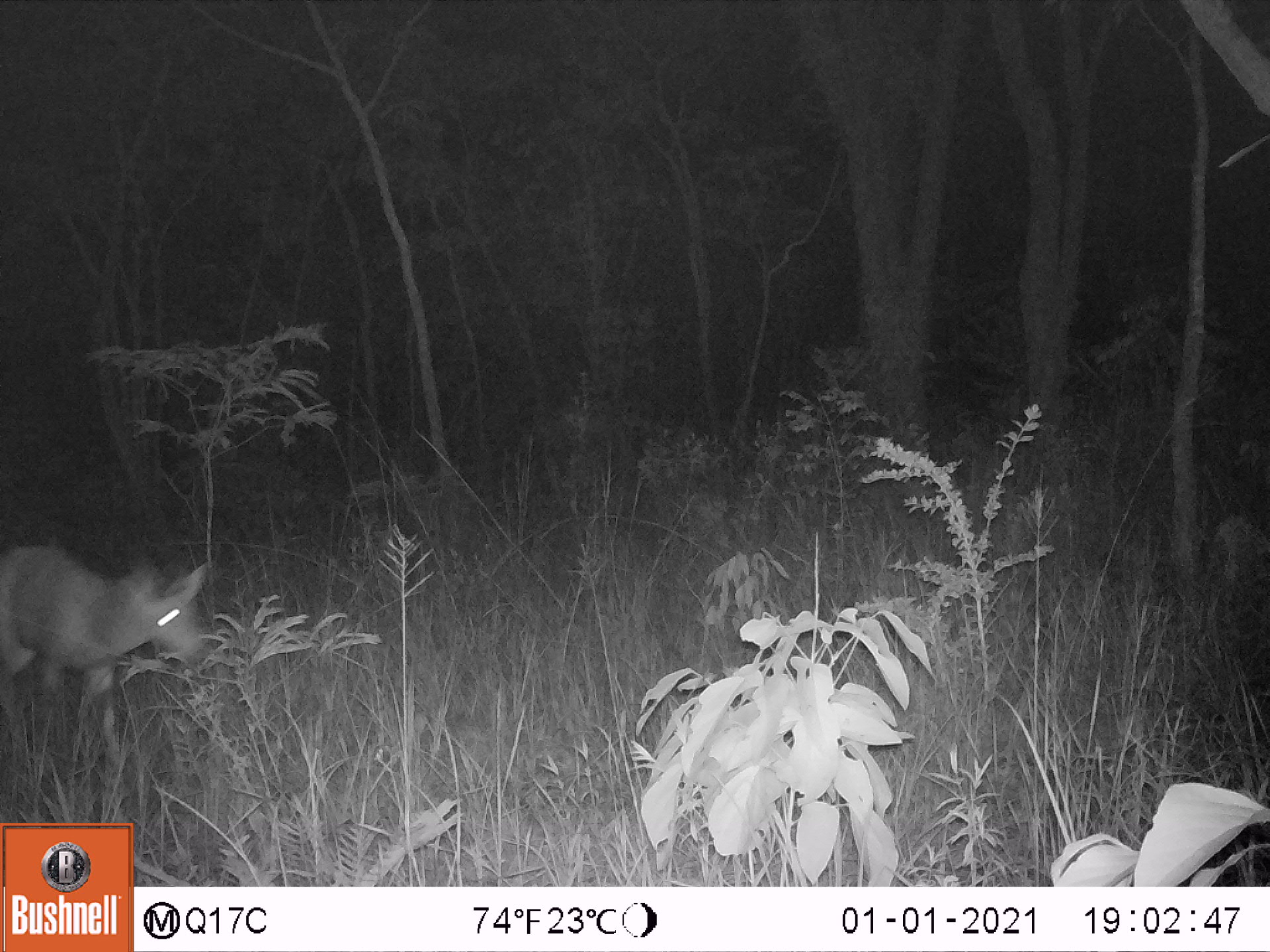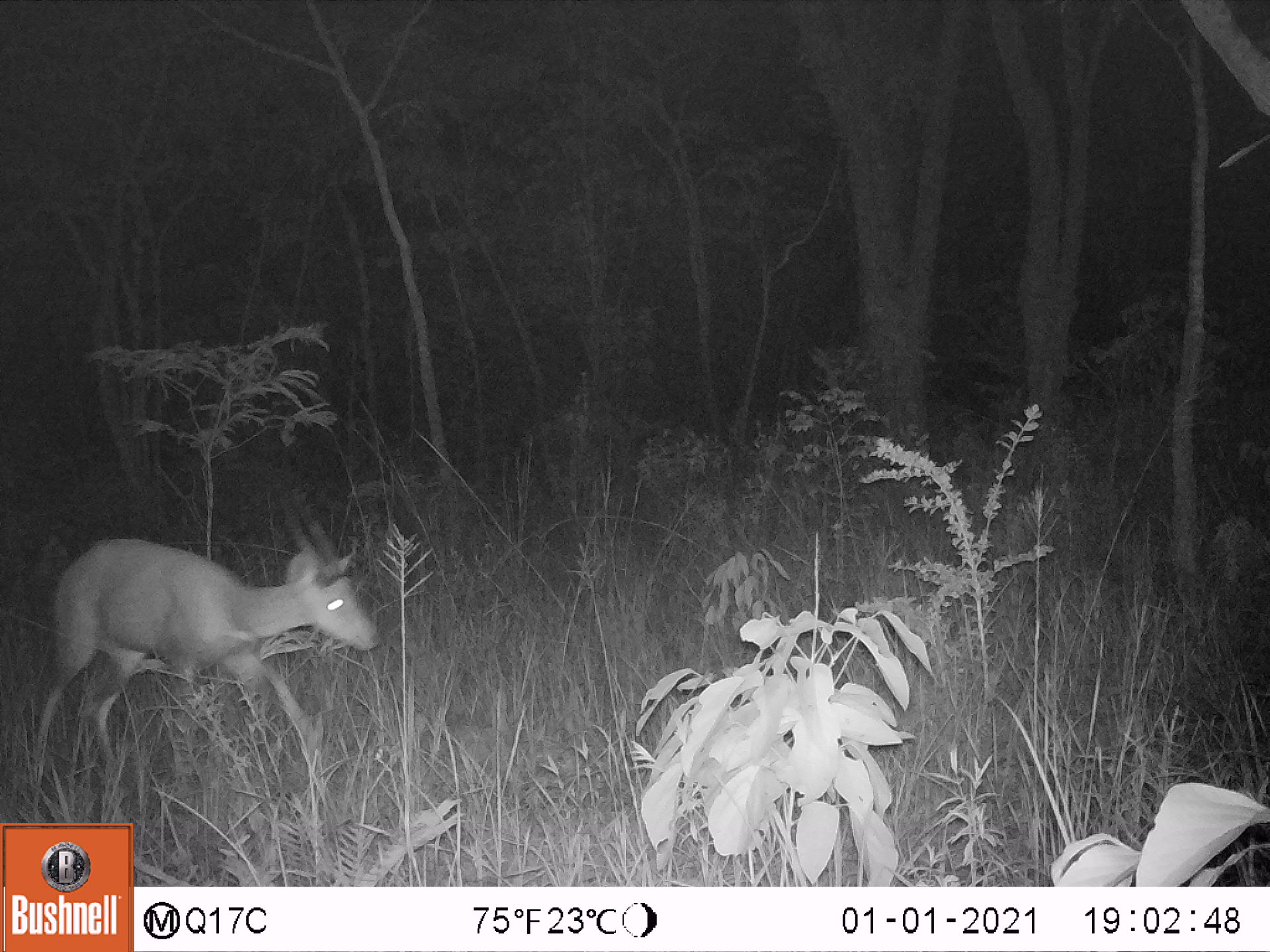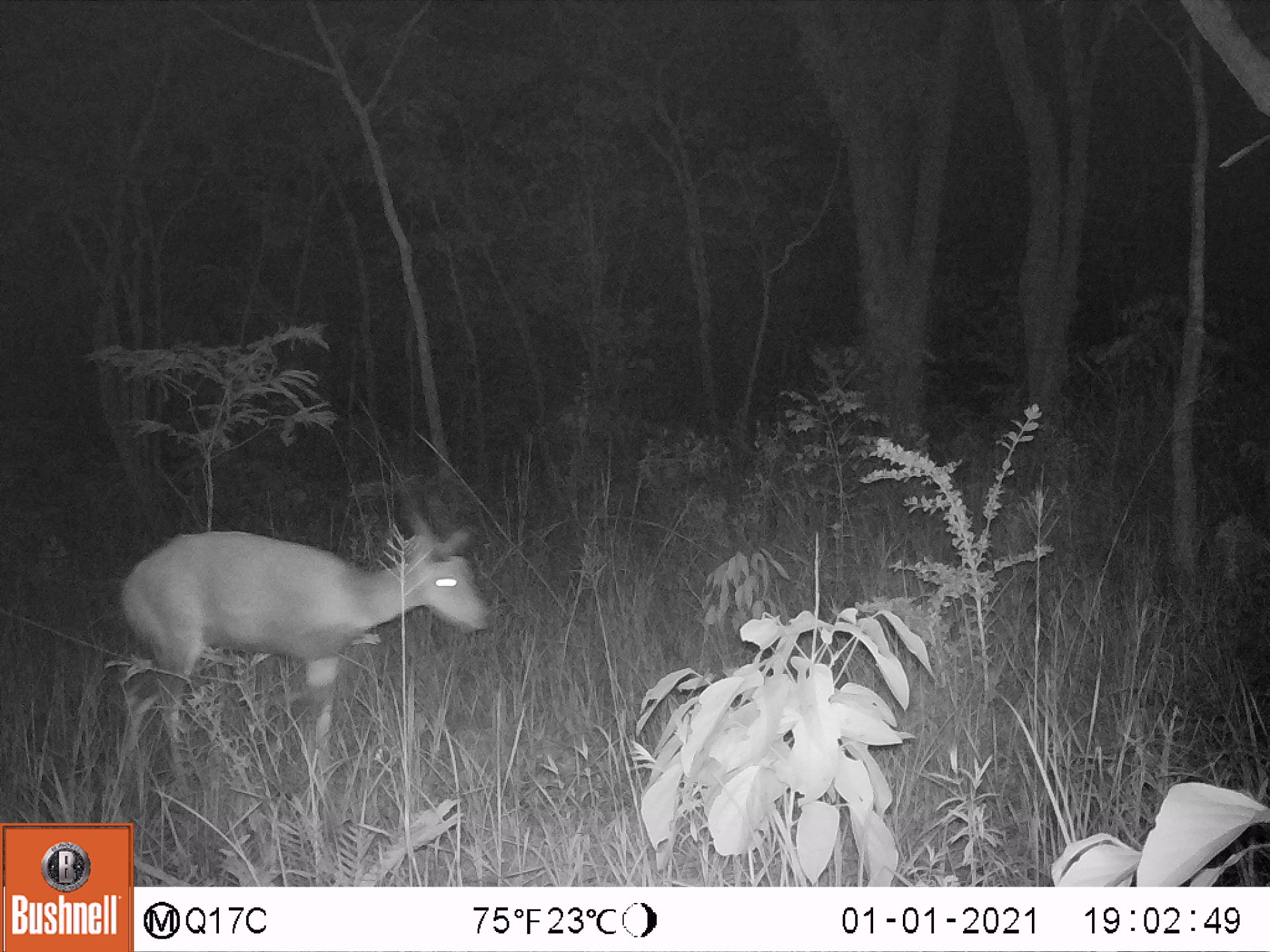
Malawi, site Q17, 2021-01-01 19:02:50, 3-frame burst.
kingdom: Animalia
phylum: Chordata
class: Mammalia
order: Artiodactyla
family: Bovidae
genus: Tragelaphus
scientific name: Tragelaphus sylvaticus sylvaticus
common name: cape bushbuck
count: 1